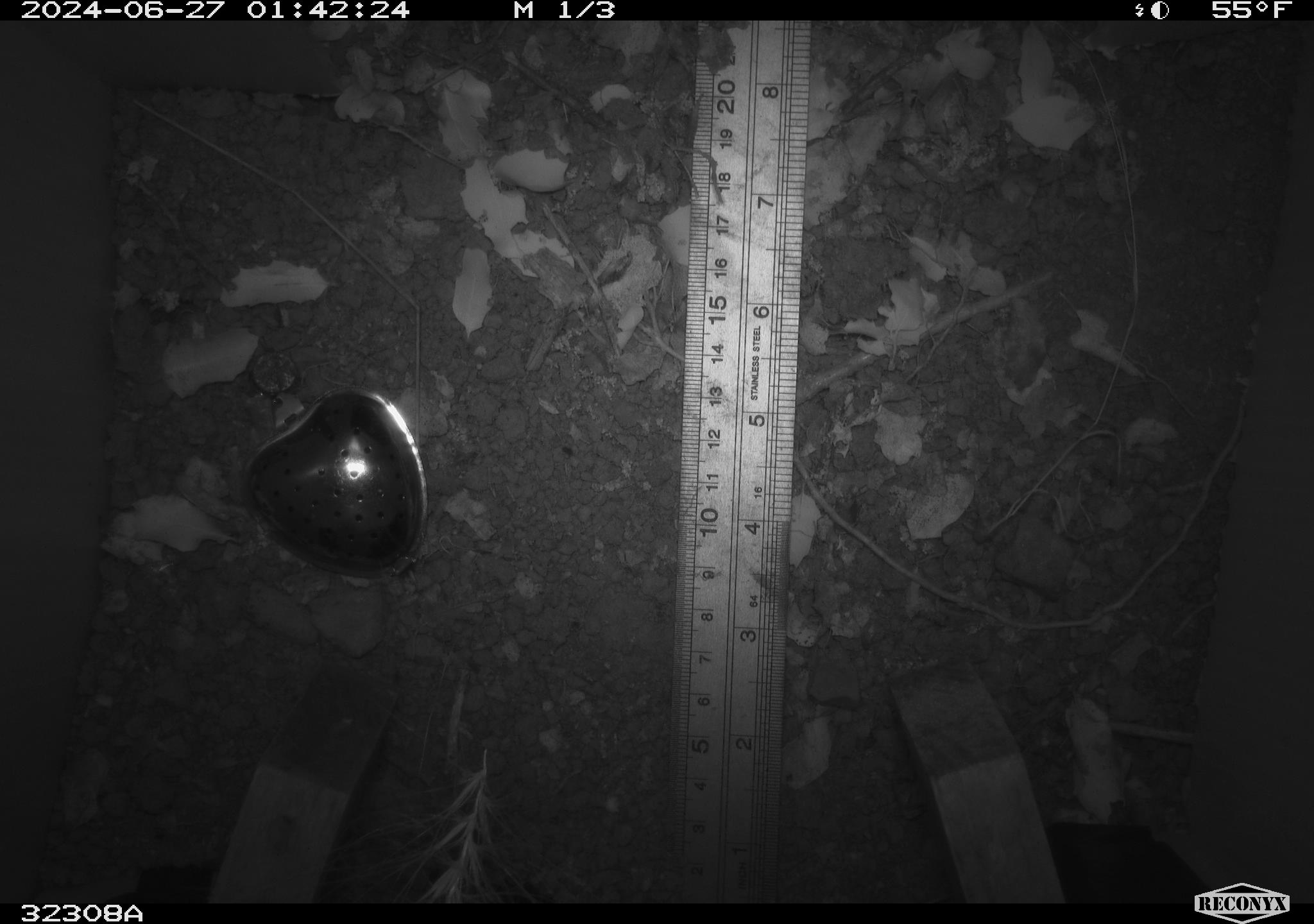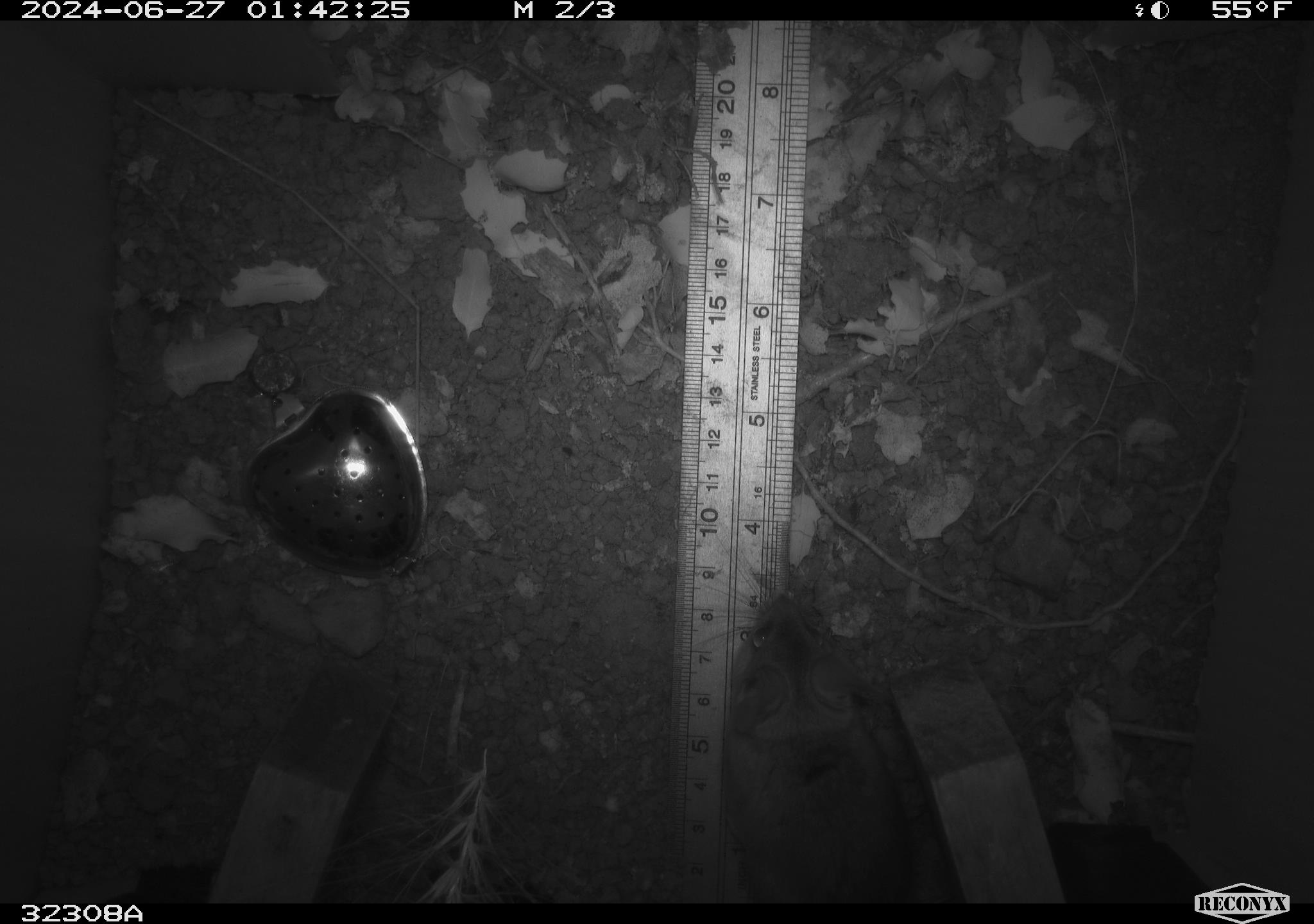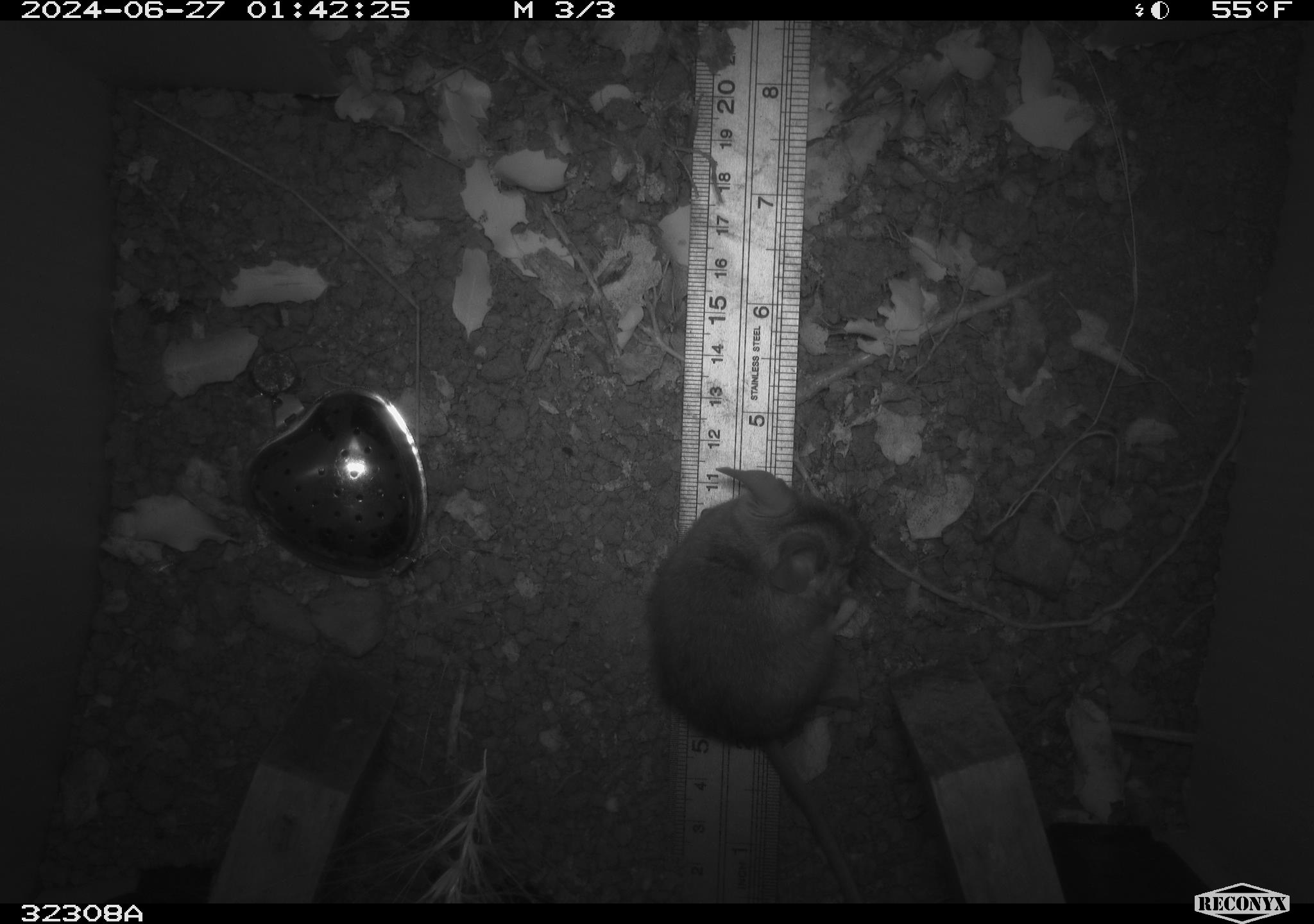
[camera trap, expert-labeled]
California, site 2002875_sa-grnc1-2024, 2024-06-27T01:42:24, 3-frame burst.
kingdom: Animalia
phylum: Chordata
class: Mammalia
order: Rodentia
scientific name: Rodentia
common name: rodent